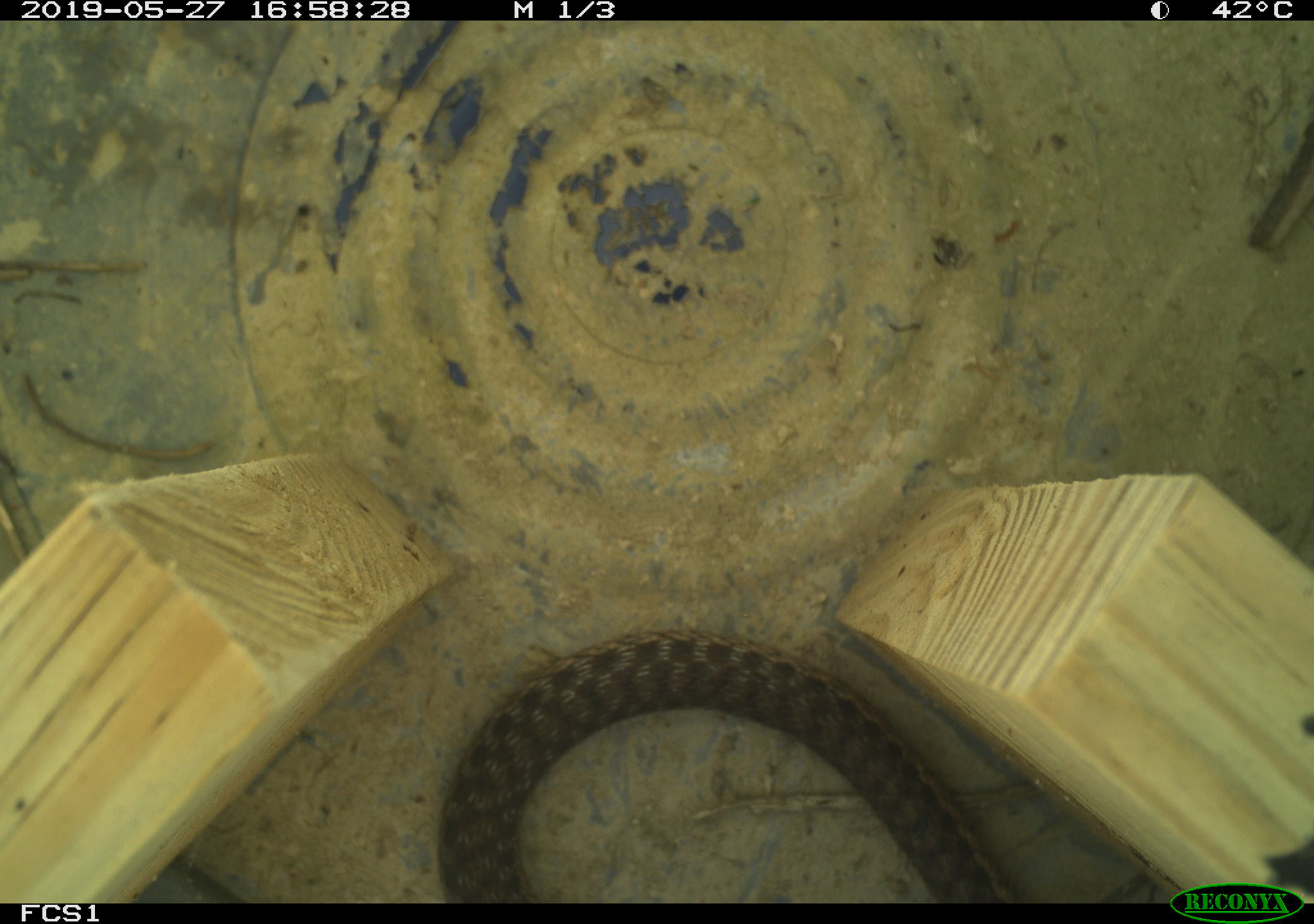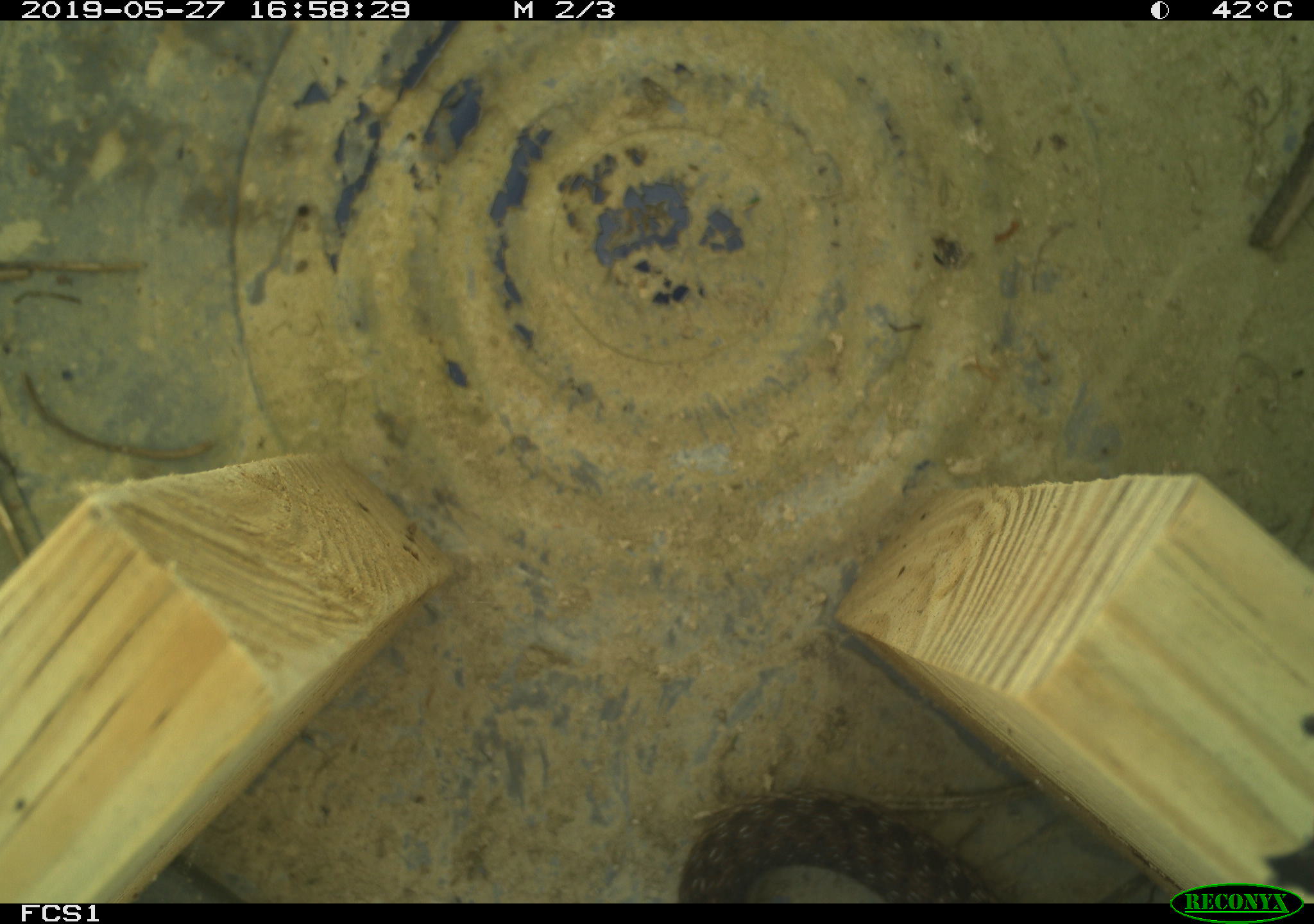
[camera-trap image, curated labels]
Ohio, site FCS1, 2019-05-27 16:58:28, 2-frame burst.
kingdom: Animalia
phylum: Chordata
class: Reptilia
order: Squamata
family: Colubridae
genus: Thamnophis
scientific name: Thamnophis sirtalis sirtalis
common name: eastern gartersnake